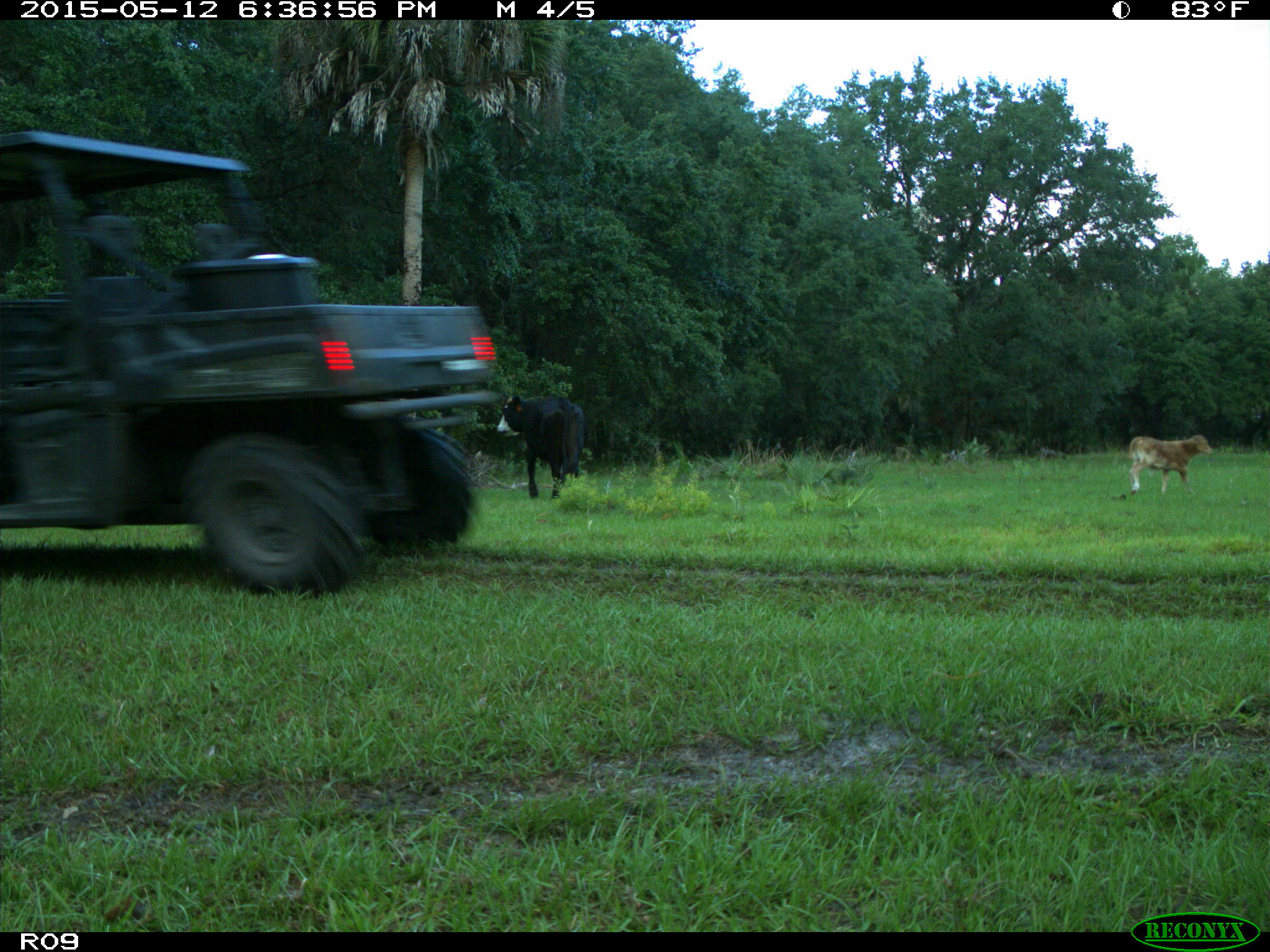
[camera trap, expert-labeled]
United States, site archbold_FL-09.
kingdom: Animalia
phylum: Chordata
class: Mammalia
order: Artiodactyla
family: Bovidae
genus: Bos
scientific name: Bos taurus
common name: domestic cow